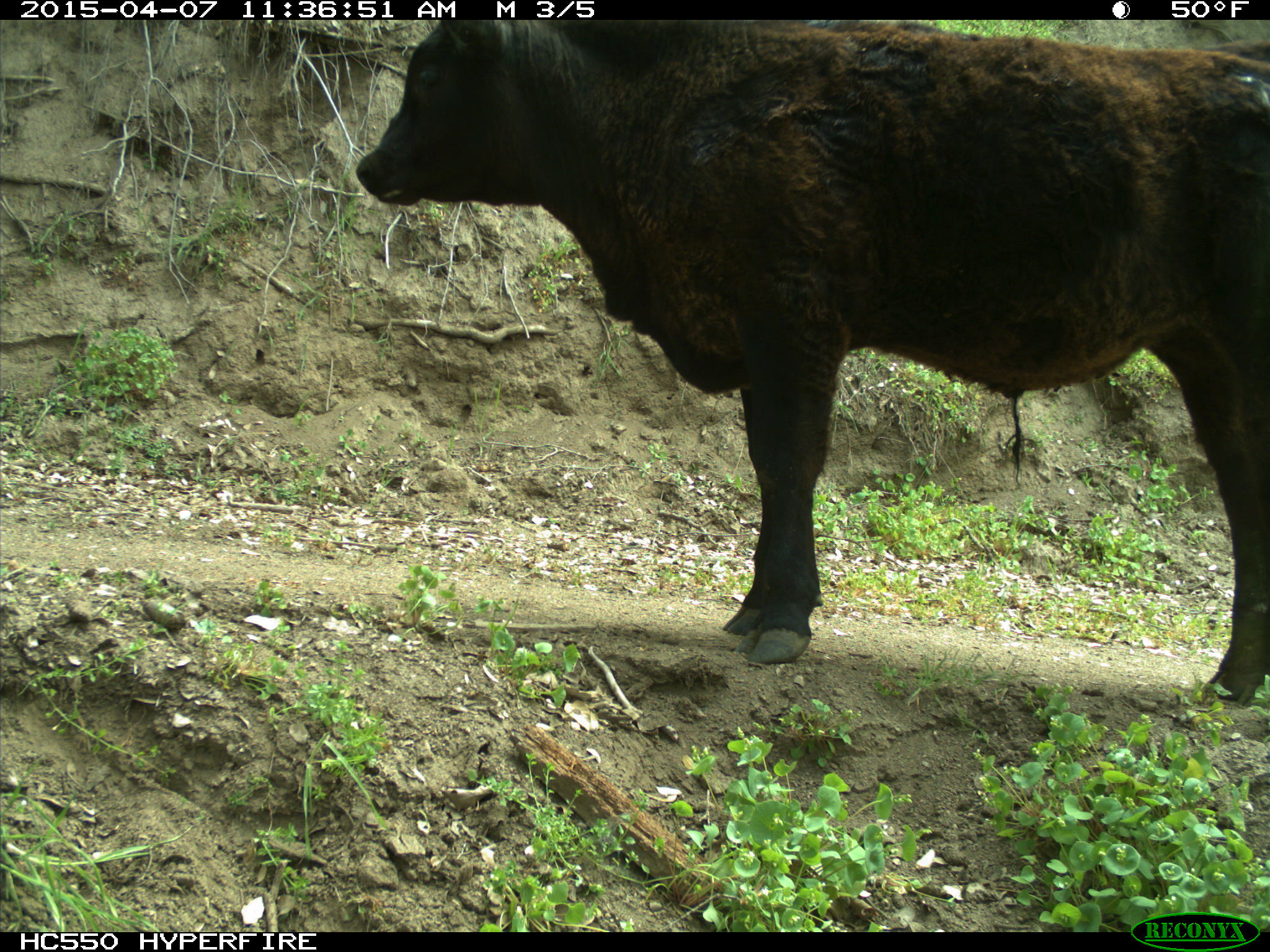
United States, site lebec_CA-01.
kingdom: Animalia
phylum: Chordata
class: Mammalia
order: Artiodactyla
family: Bovidae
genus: Bos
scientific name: Bos taurus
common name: domestic cow